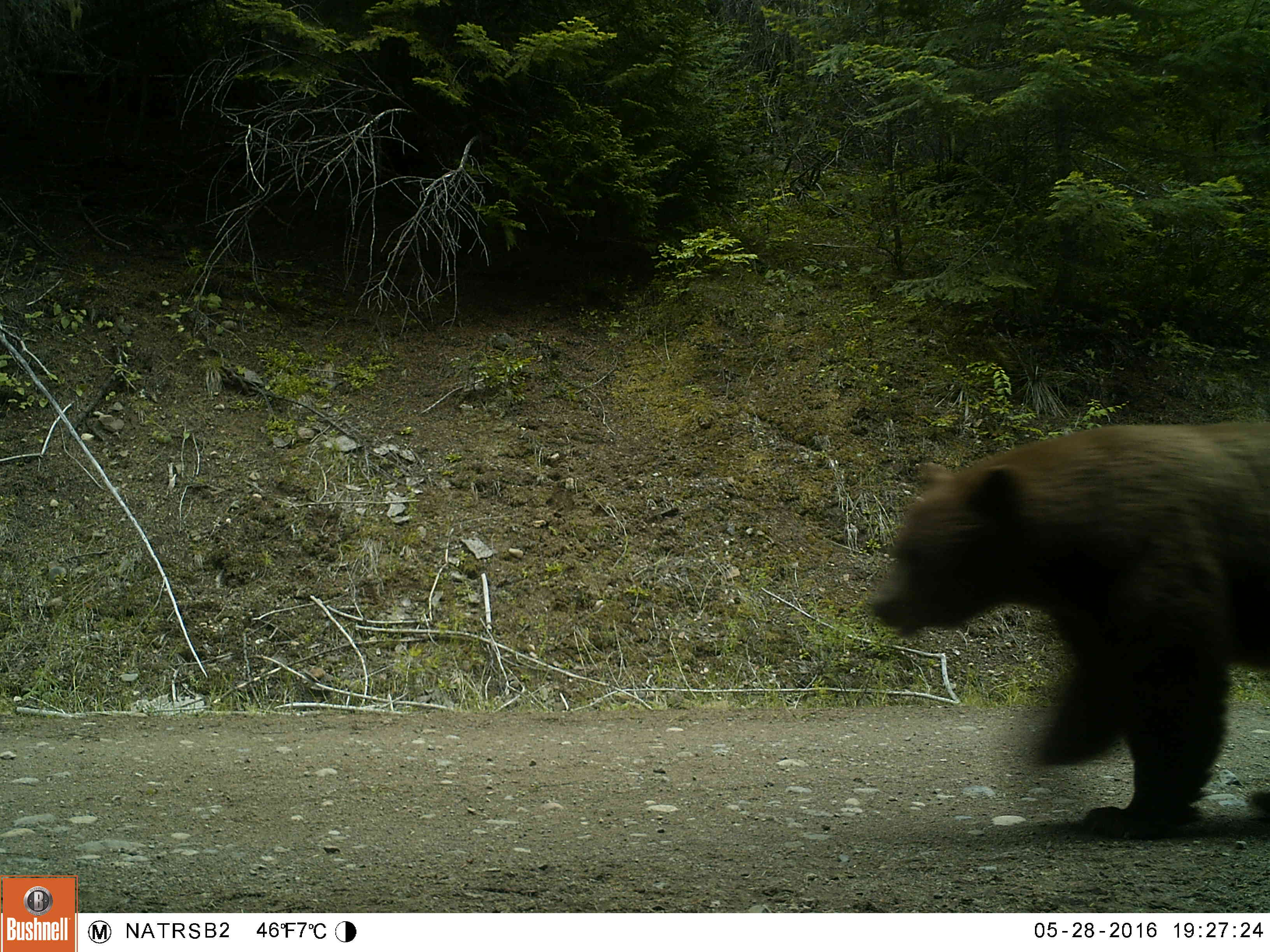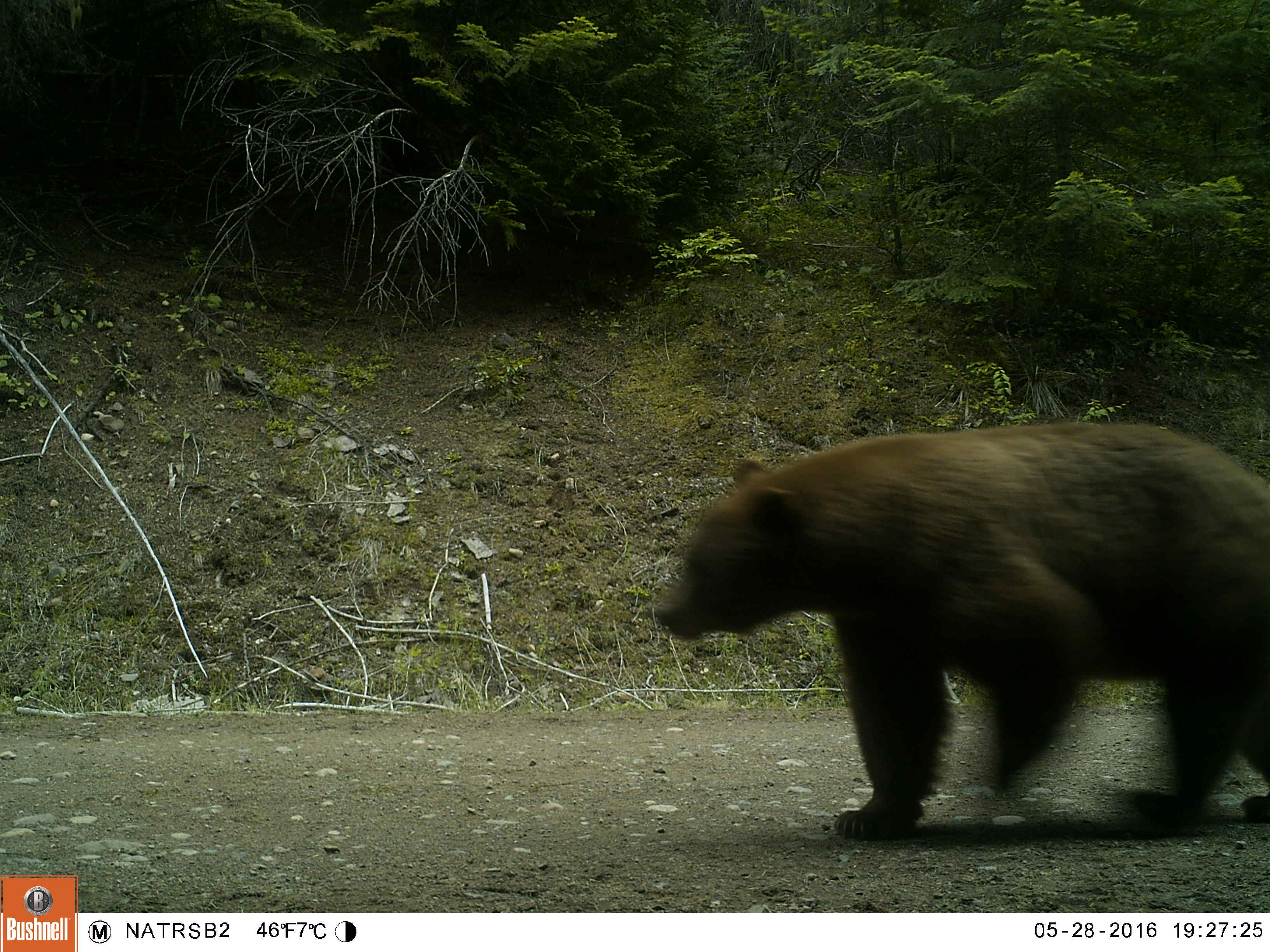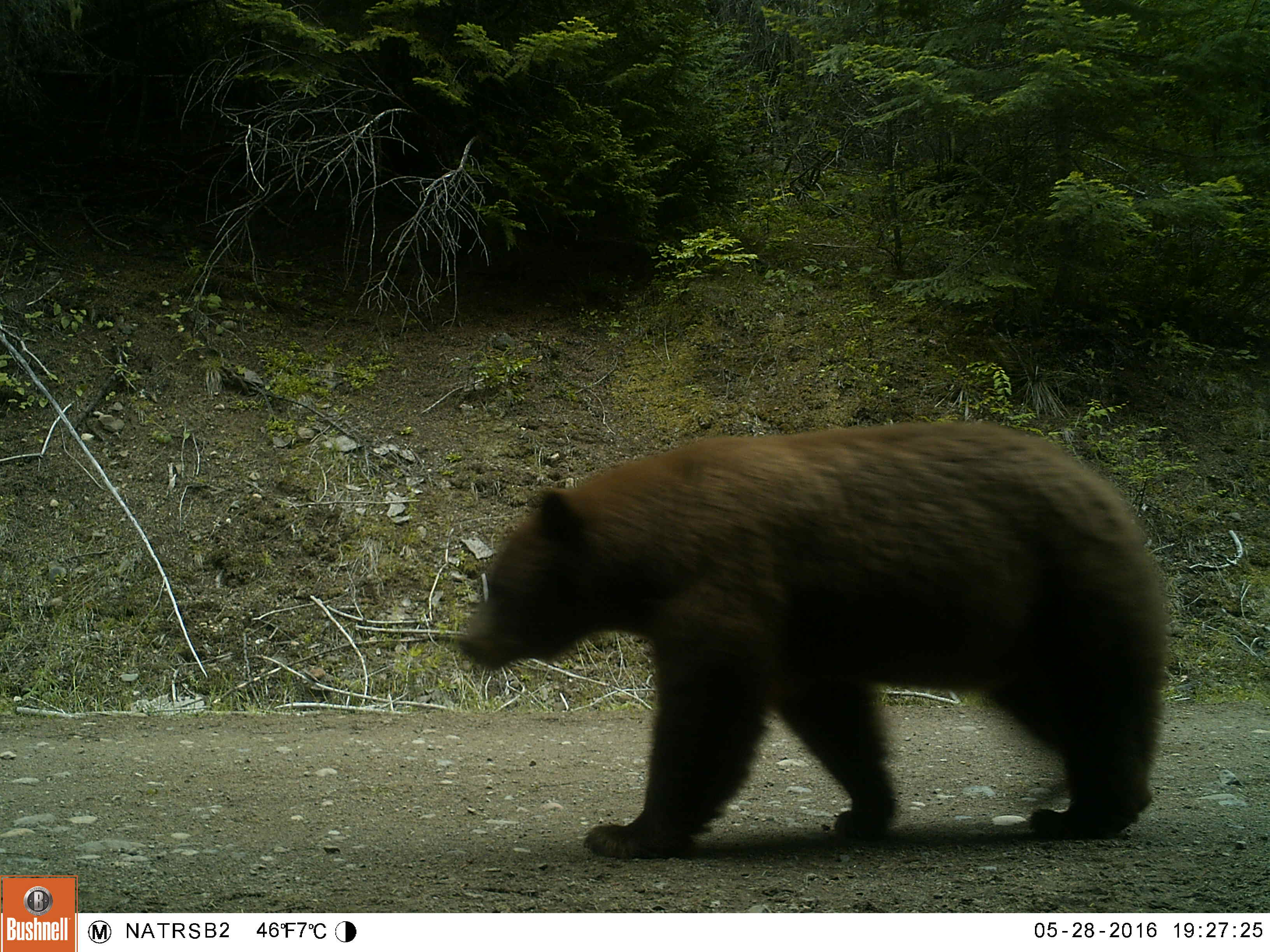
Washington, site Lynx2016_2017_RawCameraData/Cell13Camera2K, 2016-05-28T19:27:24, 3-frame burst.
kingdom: Animalia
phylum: Chordata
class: Mammalia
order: Carnivora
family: Ursidae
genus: Ursus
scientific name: Ursus americanus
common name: american black bear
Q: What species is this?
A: Ursus americanus (american black bear).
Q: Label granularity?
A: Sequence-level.